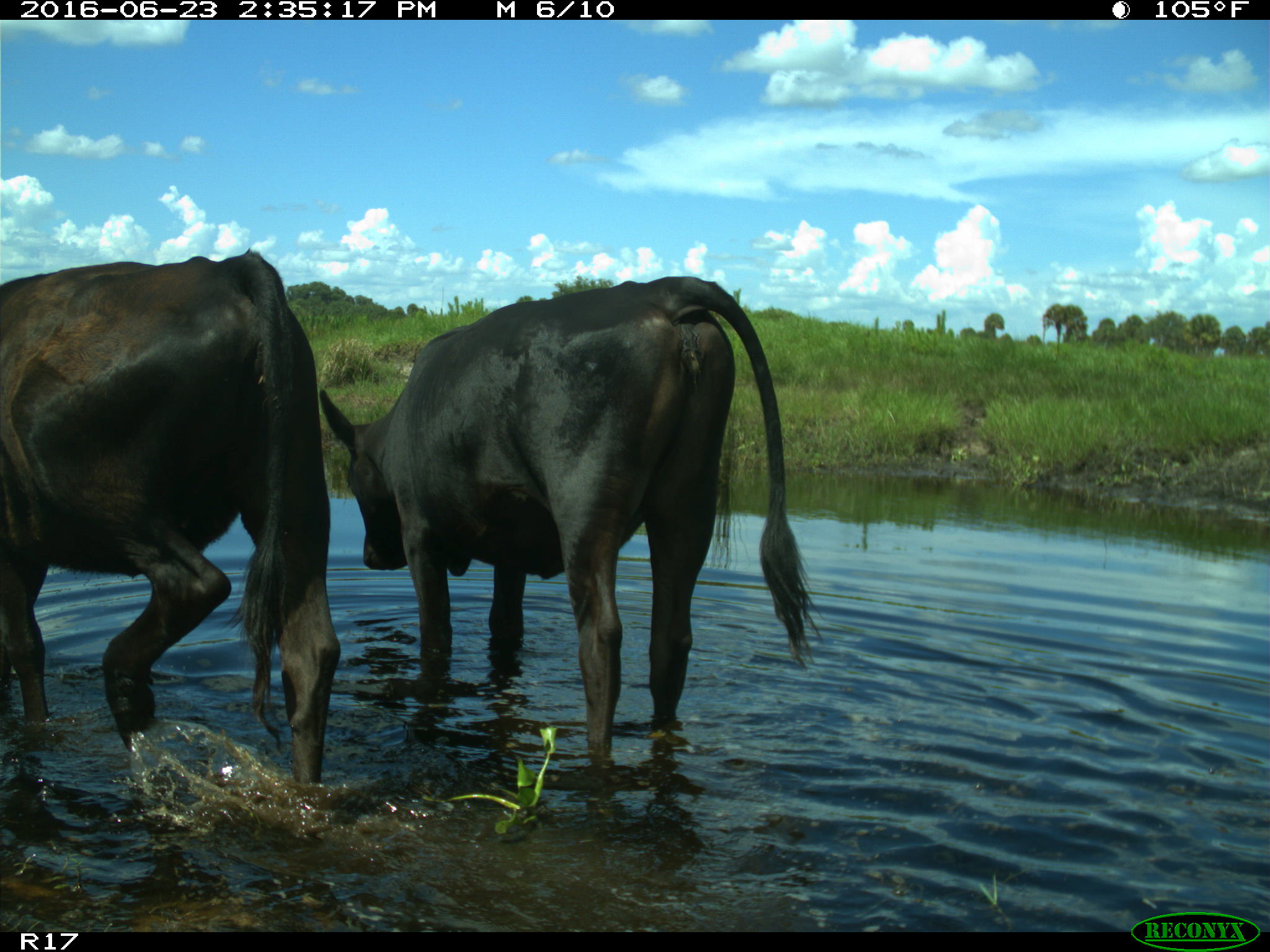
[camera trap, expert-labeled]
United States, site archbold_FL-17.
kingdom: Animalia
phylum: Chordata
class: Mammalia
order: Artiodactyla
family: Bovidae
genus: Bos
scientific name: Bos taurus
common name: domestic cow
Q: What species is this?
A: Bos taurus (domestic cow).